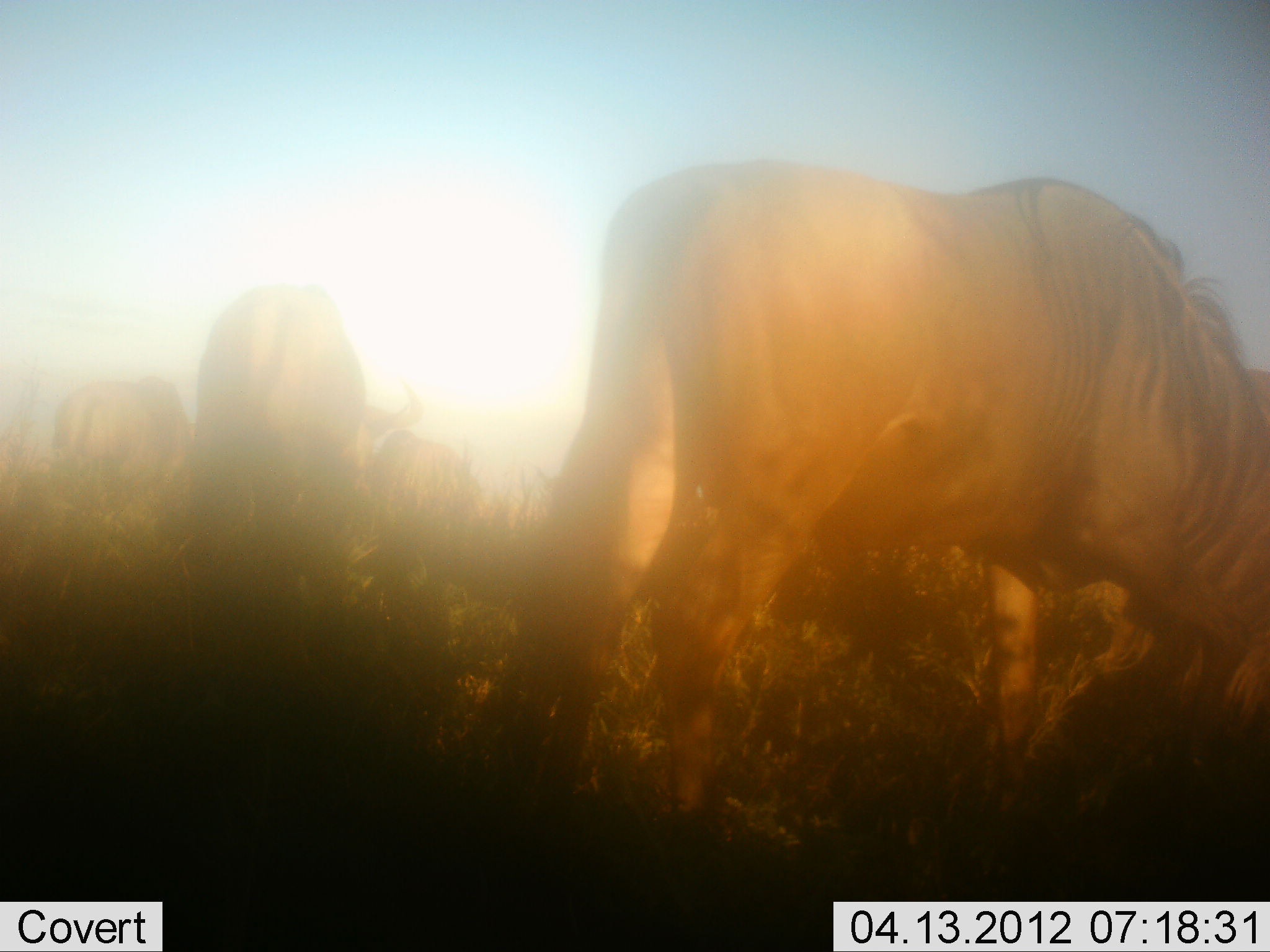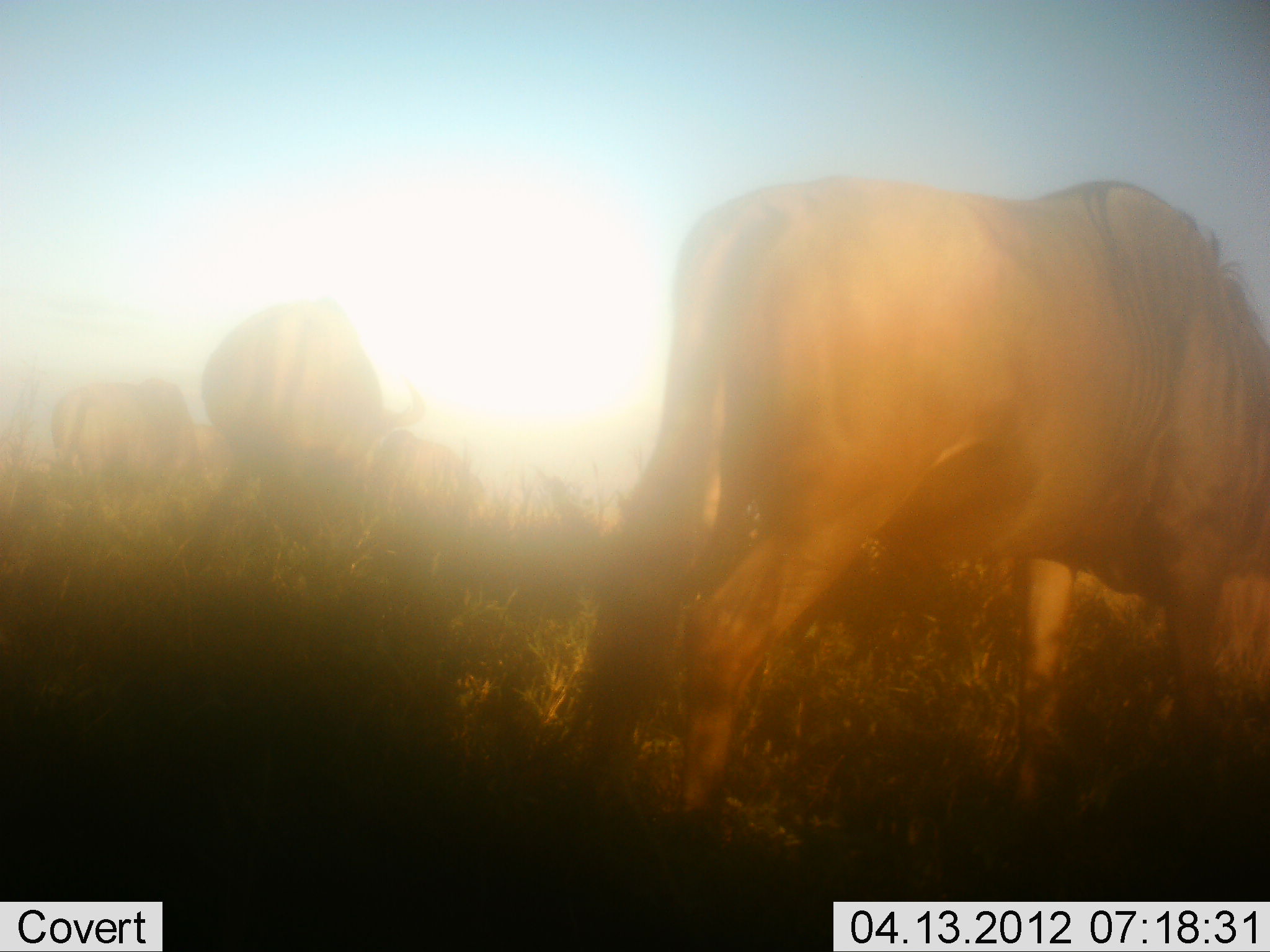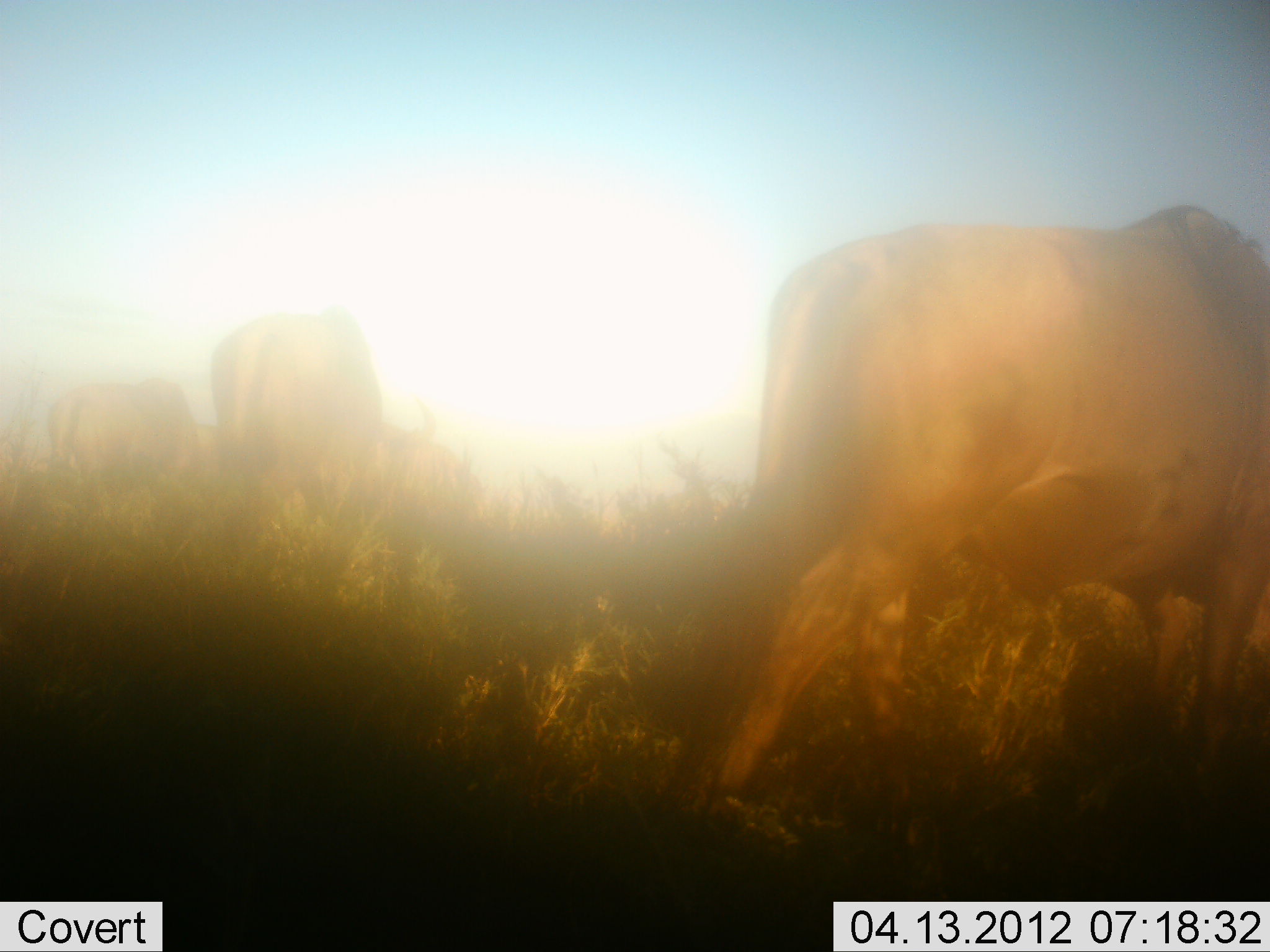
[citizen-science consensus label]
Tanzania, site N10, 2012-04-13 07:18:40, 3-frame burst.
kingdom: Animalia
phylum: Chordata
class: Mammalia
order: Artiodactyla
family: Bovidae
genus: Connochaetes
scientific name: Connochaetes taurinus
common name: blue wildebeest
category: wildebeest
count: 4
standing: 42%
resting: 0%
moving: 53%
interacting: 0%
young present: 0%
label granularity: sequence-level